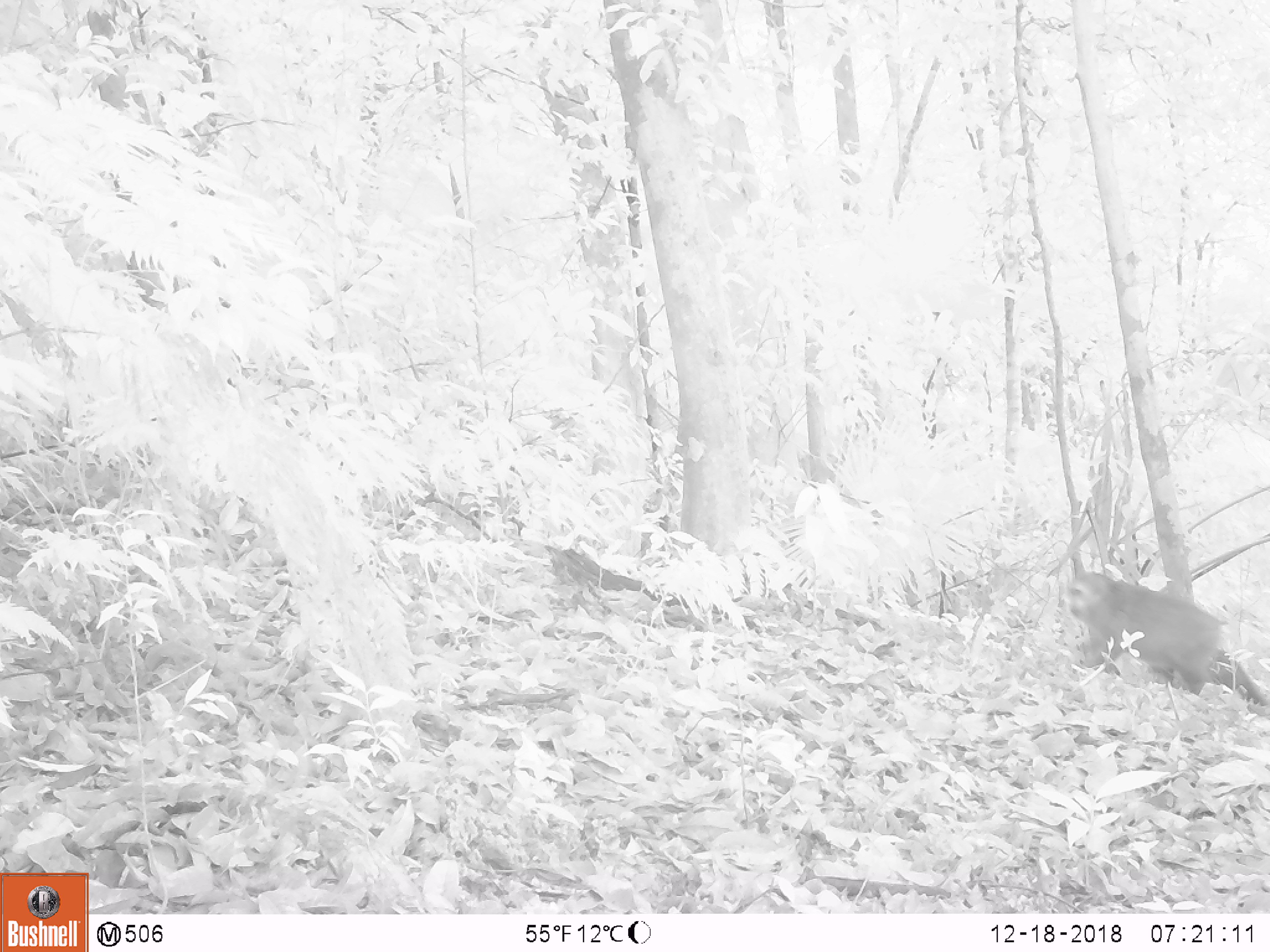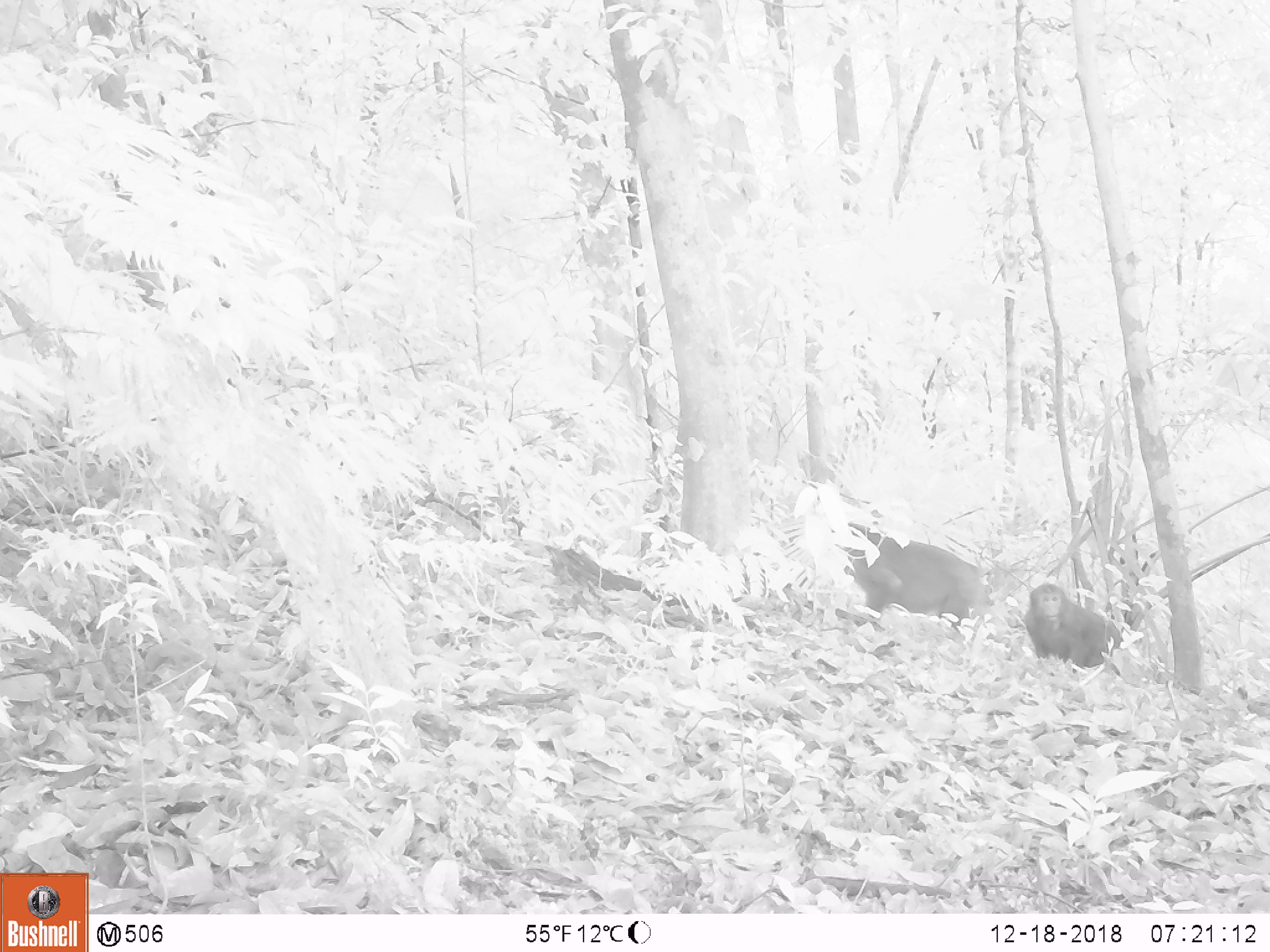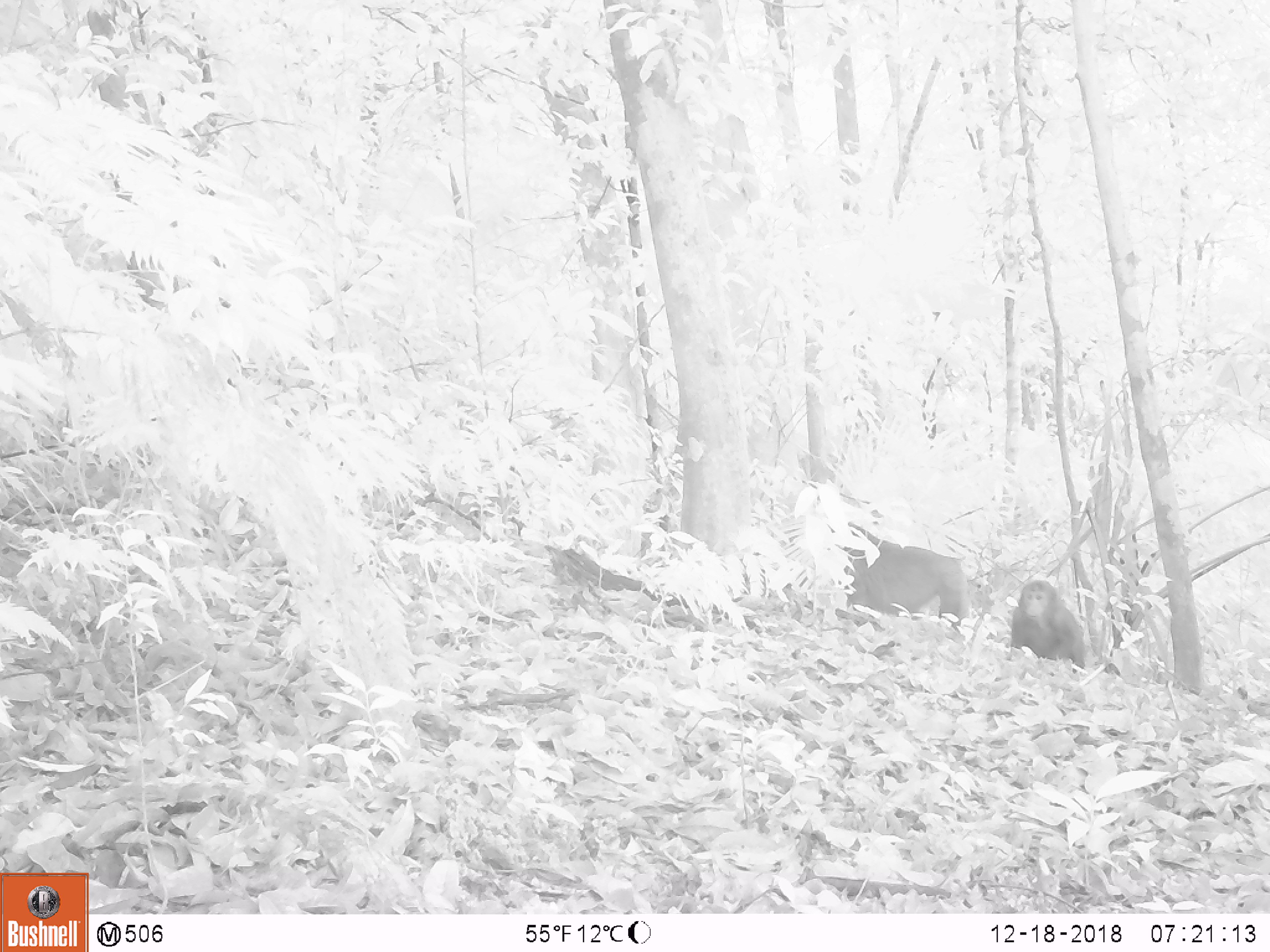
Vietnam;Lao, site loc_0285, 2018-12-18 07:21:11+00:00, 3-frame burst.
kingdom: Animalia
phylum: Chordata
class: Mammalia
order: Primates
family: Cercopithecidae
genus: Macaca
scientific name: Macaca arctoides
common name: stump-tailed macaque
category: stump tailed macaque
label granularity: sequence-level